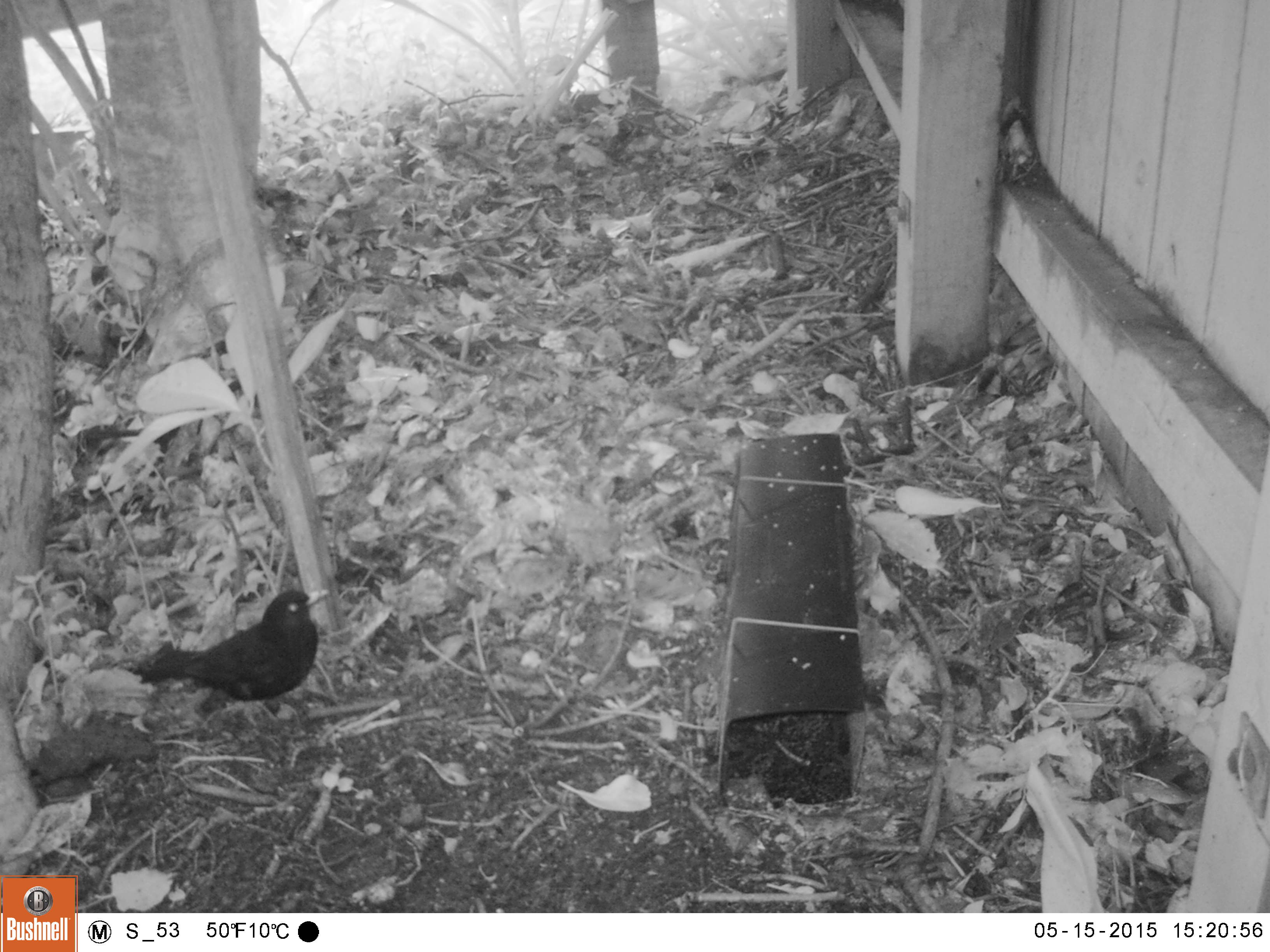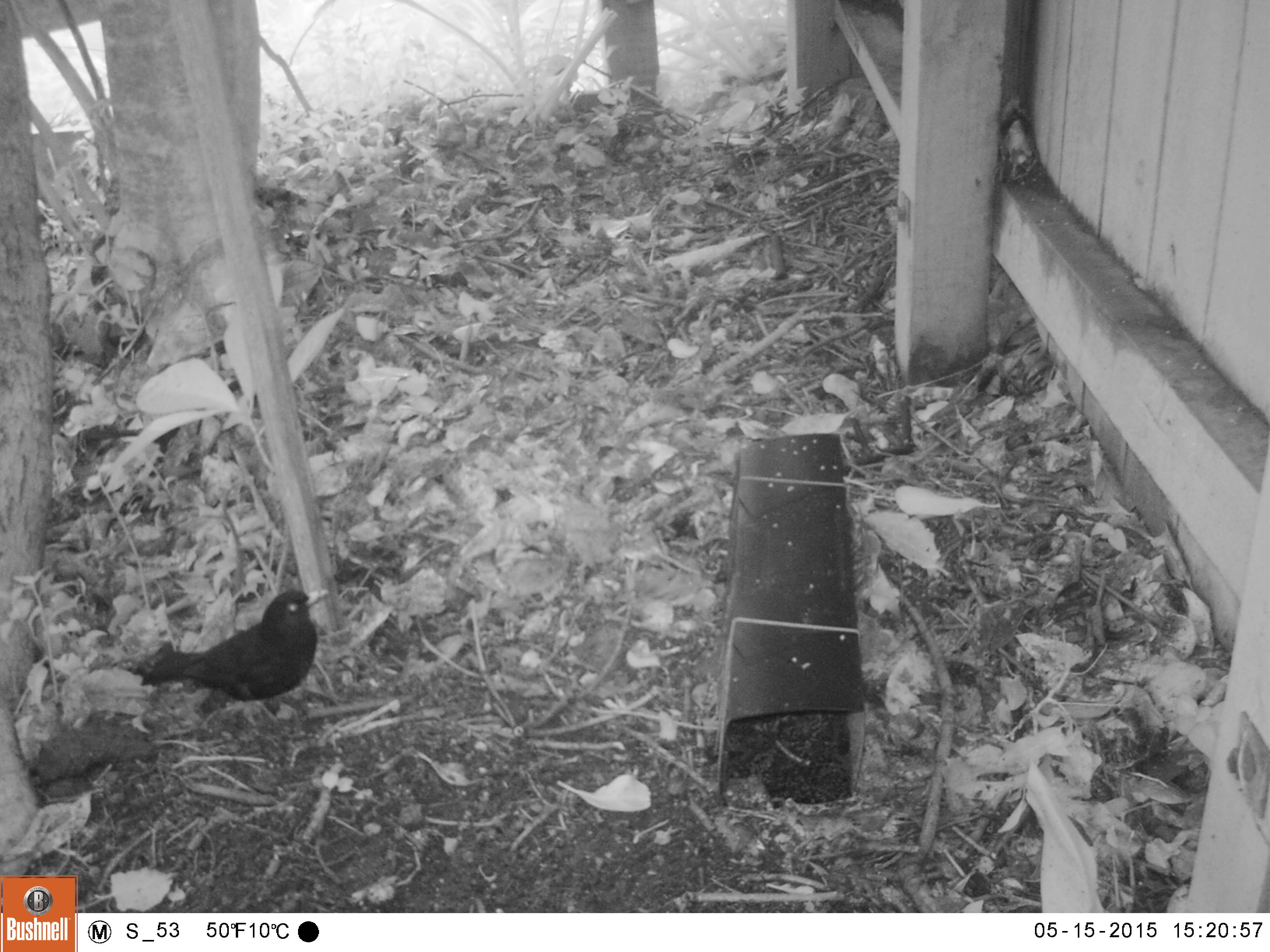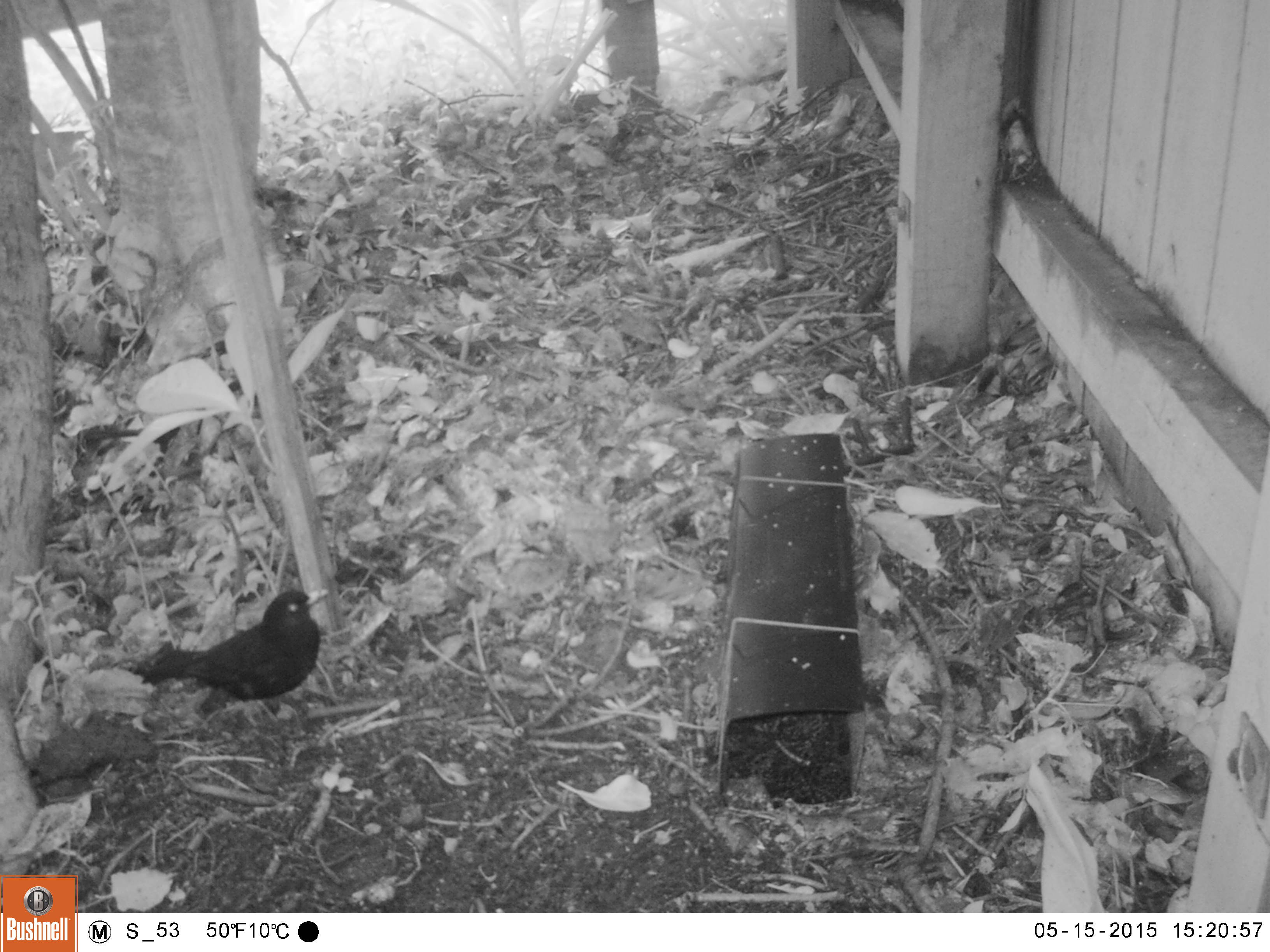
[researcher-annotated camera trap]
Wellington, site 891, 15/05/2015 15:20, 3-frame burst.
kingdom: Animalia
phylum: Chordata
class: Aves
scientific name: Aves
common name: bird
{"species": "bird (Aves)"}